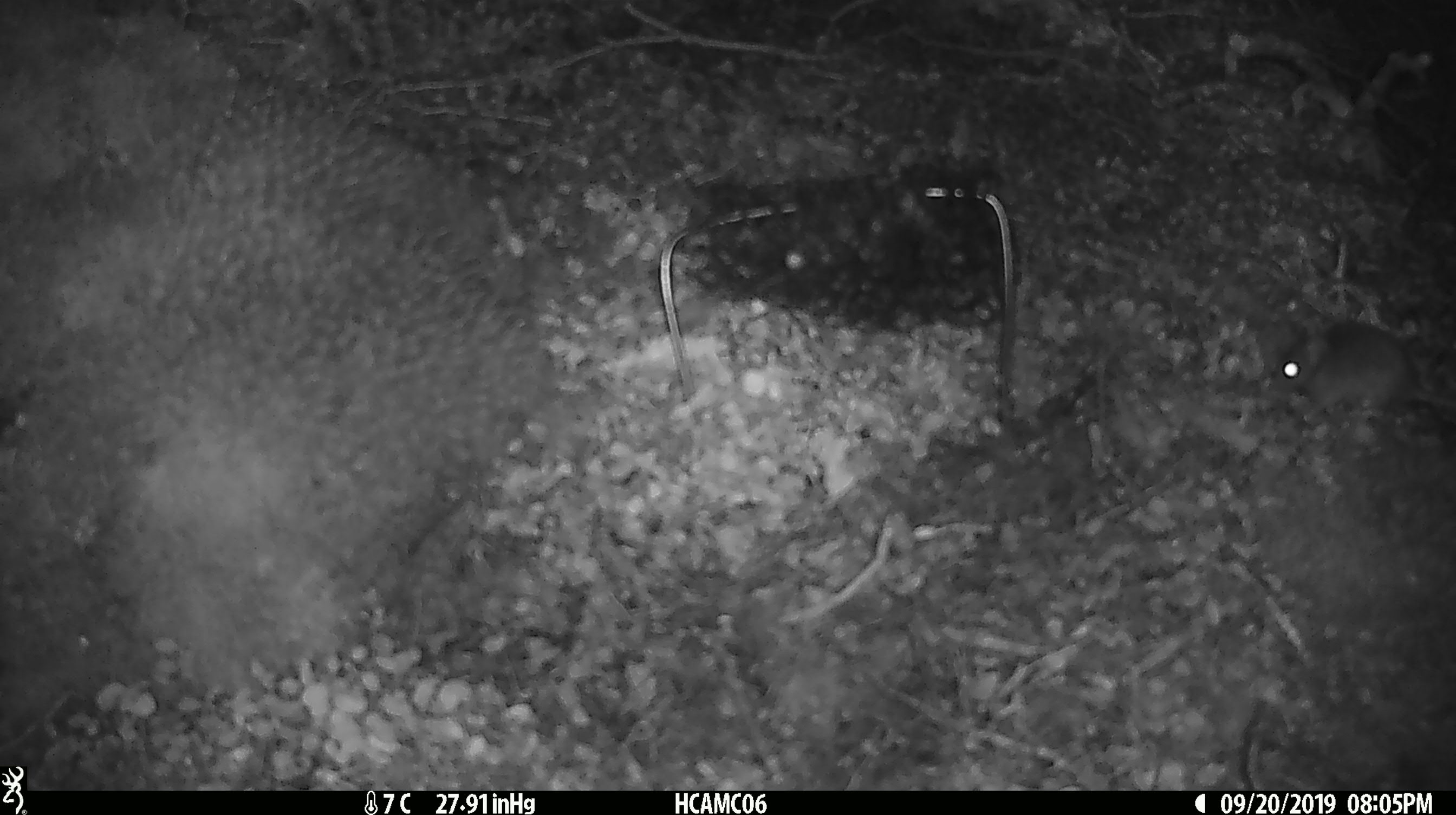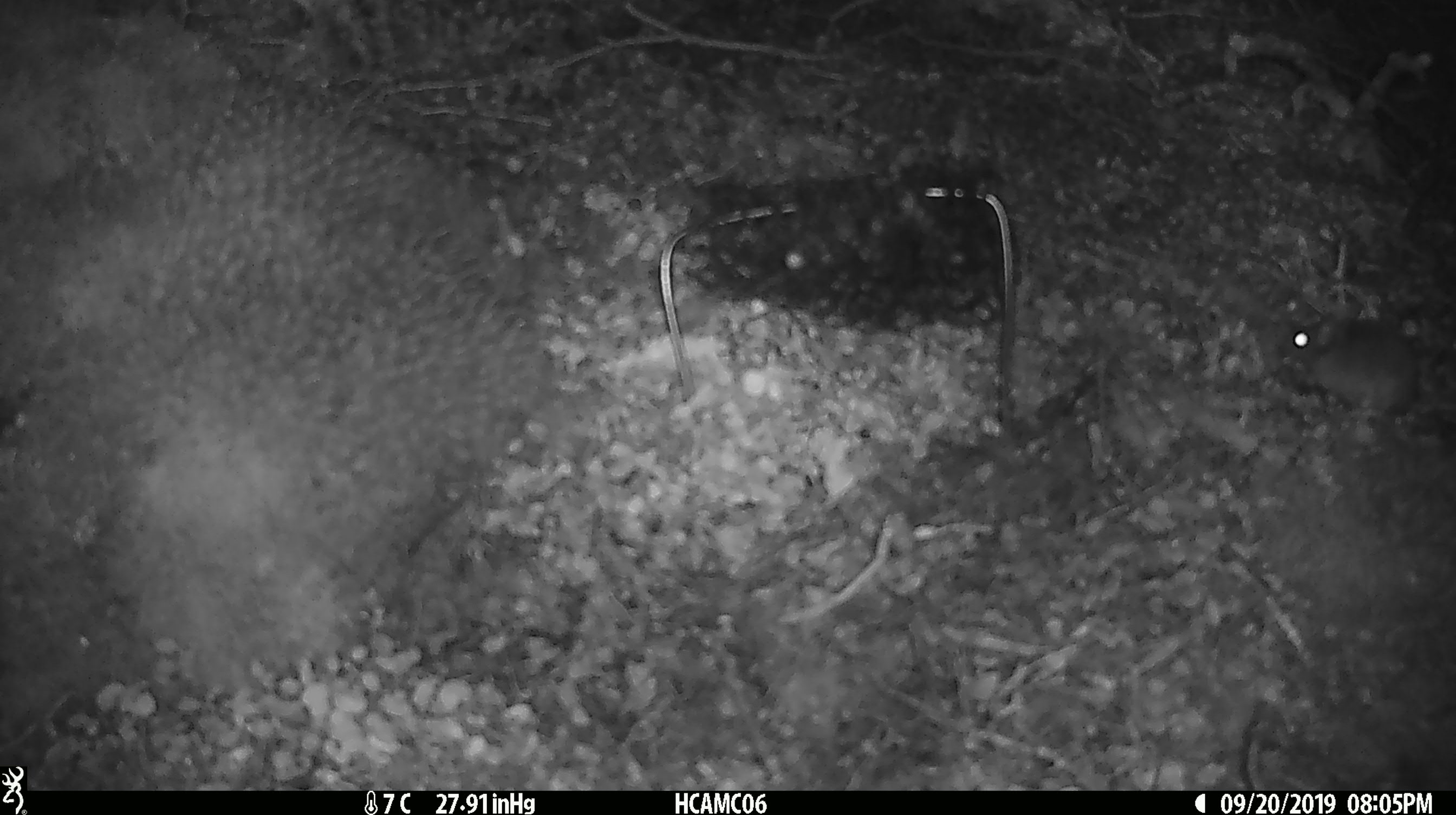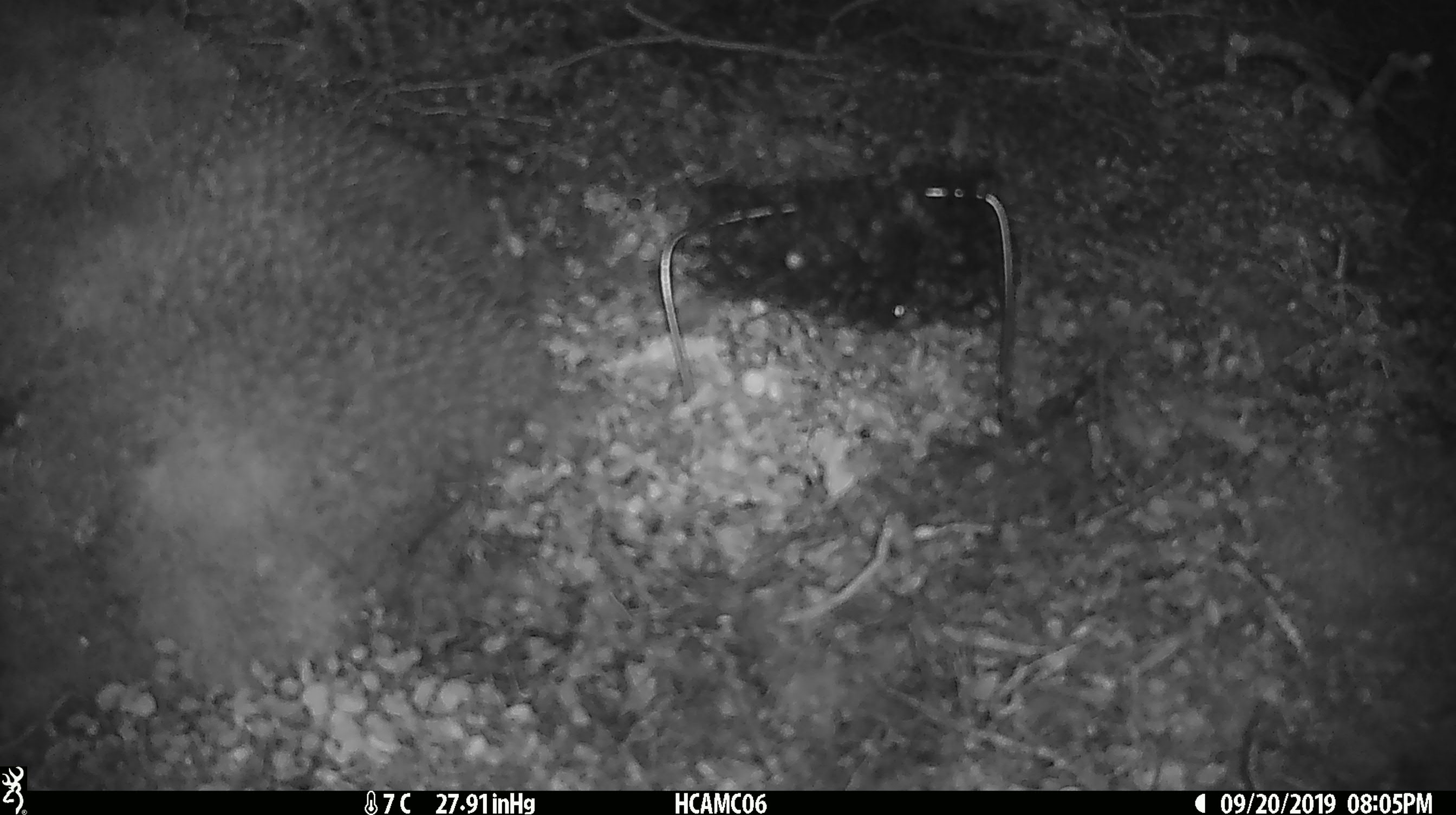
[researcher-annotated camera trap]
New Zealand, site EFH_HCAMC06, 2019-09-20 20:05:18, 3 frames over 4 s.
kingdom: Animalia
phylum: Chordata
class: Mammalia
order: Rodentia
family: Muridae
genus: Mus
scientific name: Mus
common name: mouse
Mouse (Mus).